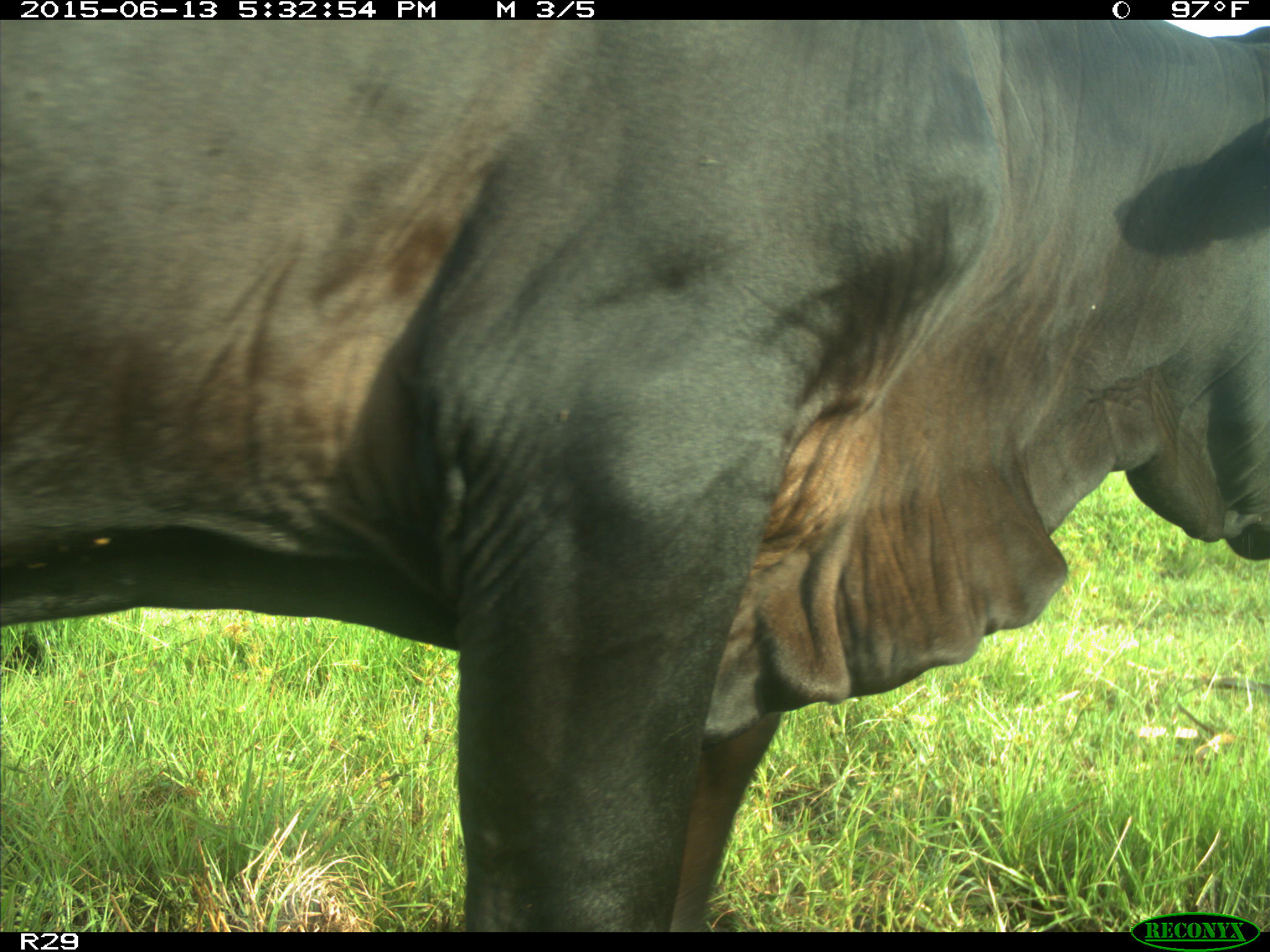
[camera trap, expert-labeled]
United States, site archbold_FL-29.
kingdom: Animalia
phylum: Chordata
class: Mammalia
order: Artiodactyla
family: Bovidae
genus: Bos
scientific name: Bos taurus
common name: domestic cow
Bos taurus (domestic cow).